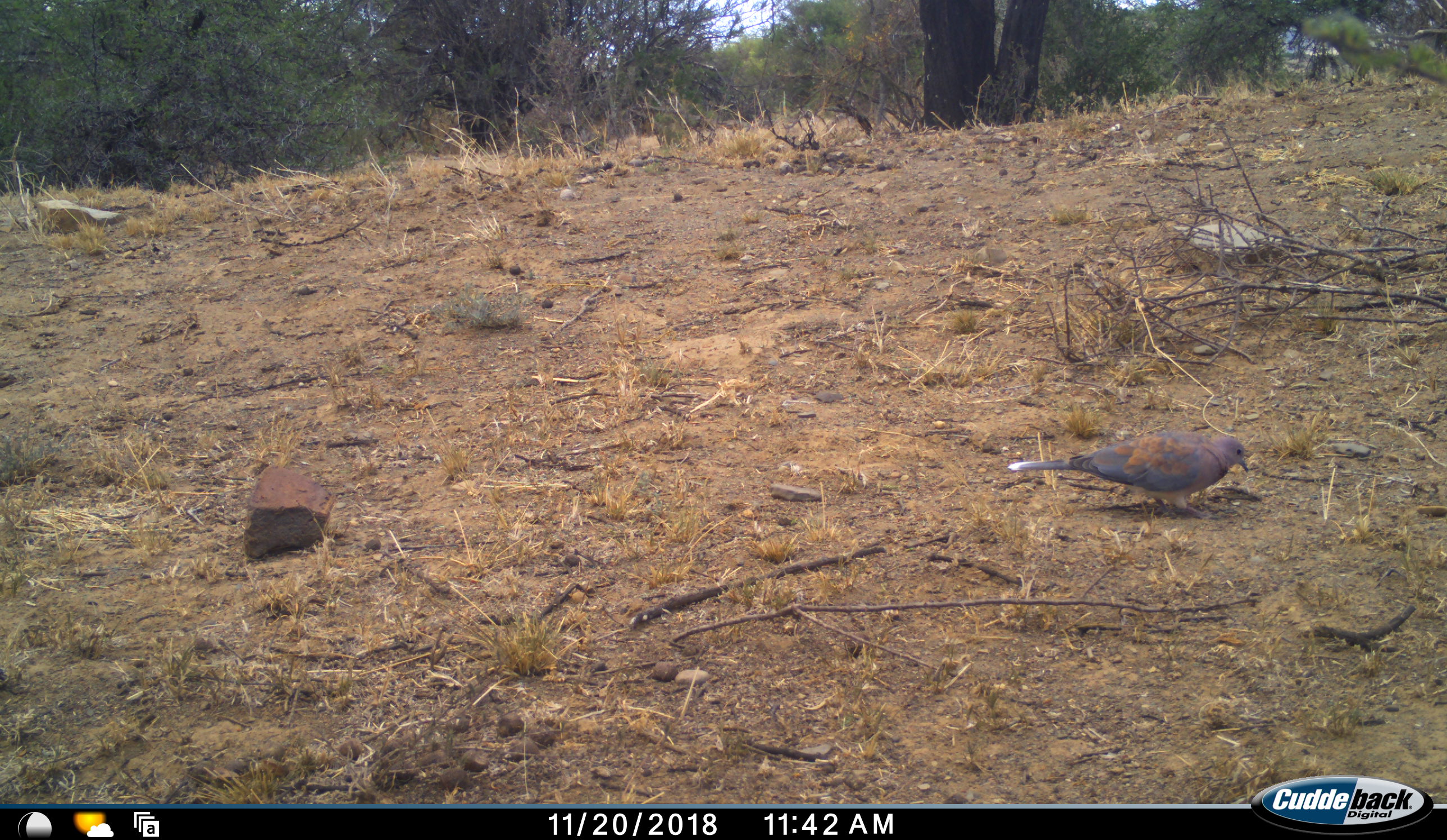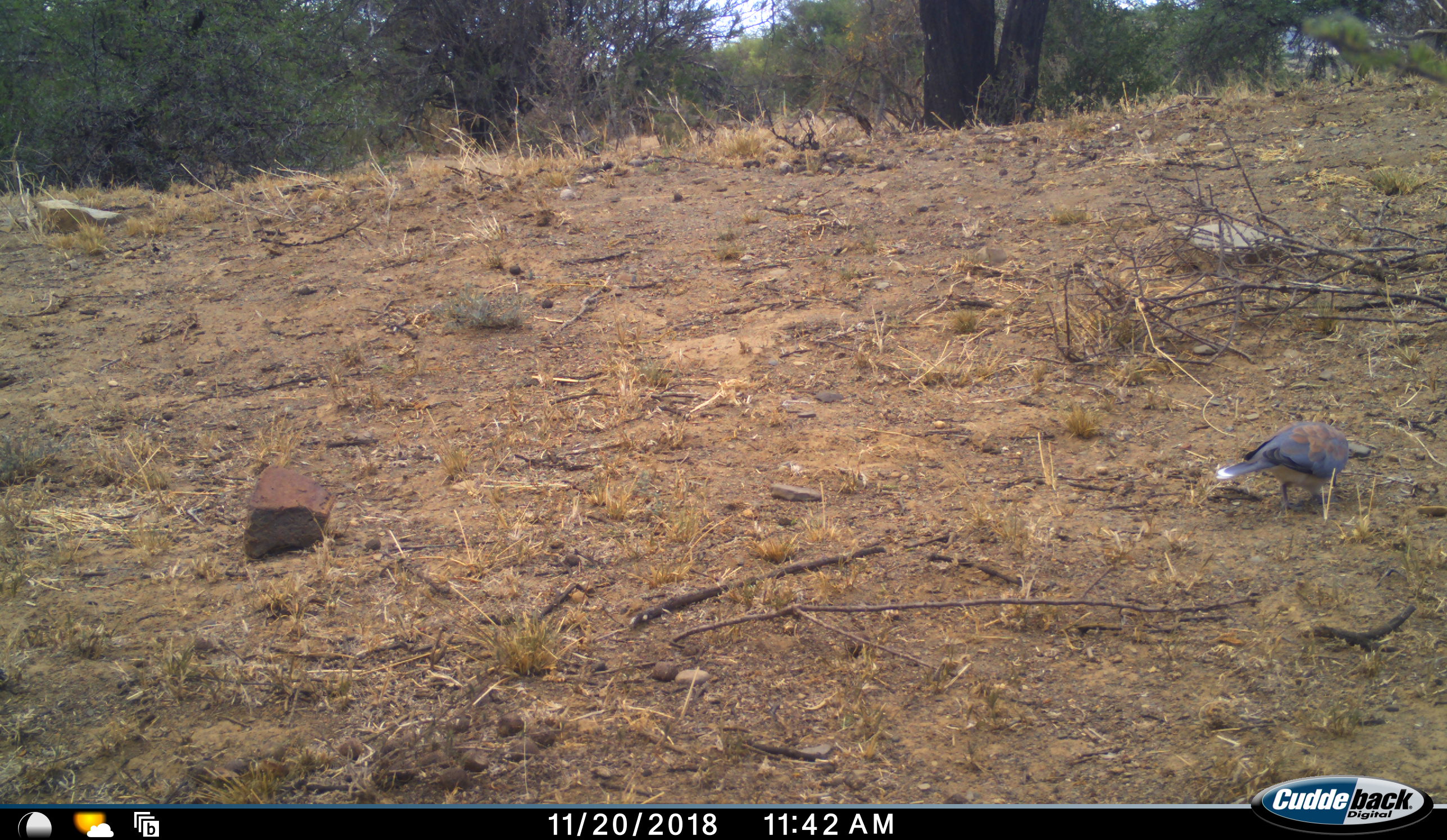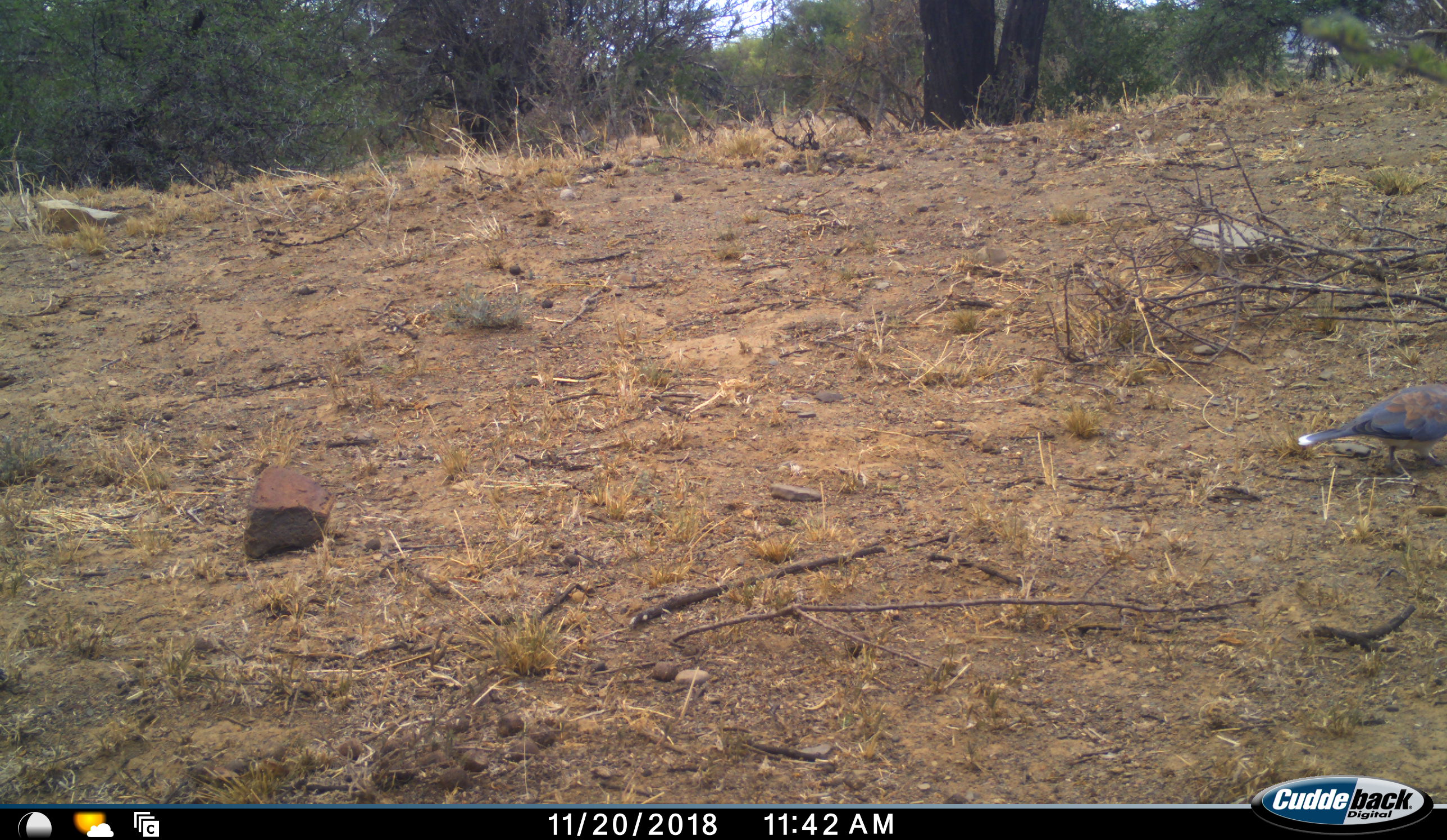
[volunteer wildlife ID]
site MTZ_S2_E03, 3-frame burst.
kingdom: Animalia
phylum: Chordata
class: Aves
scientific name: Aves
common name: bird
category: birdother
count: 1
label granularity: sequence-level